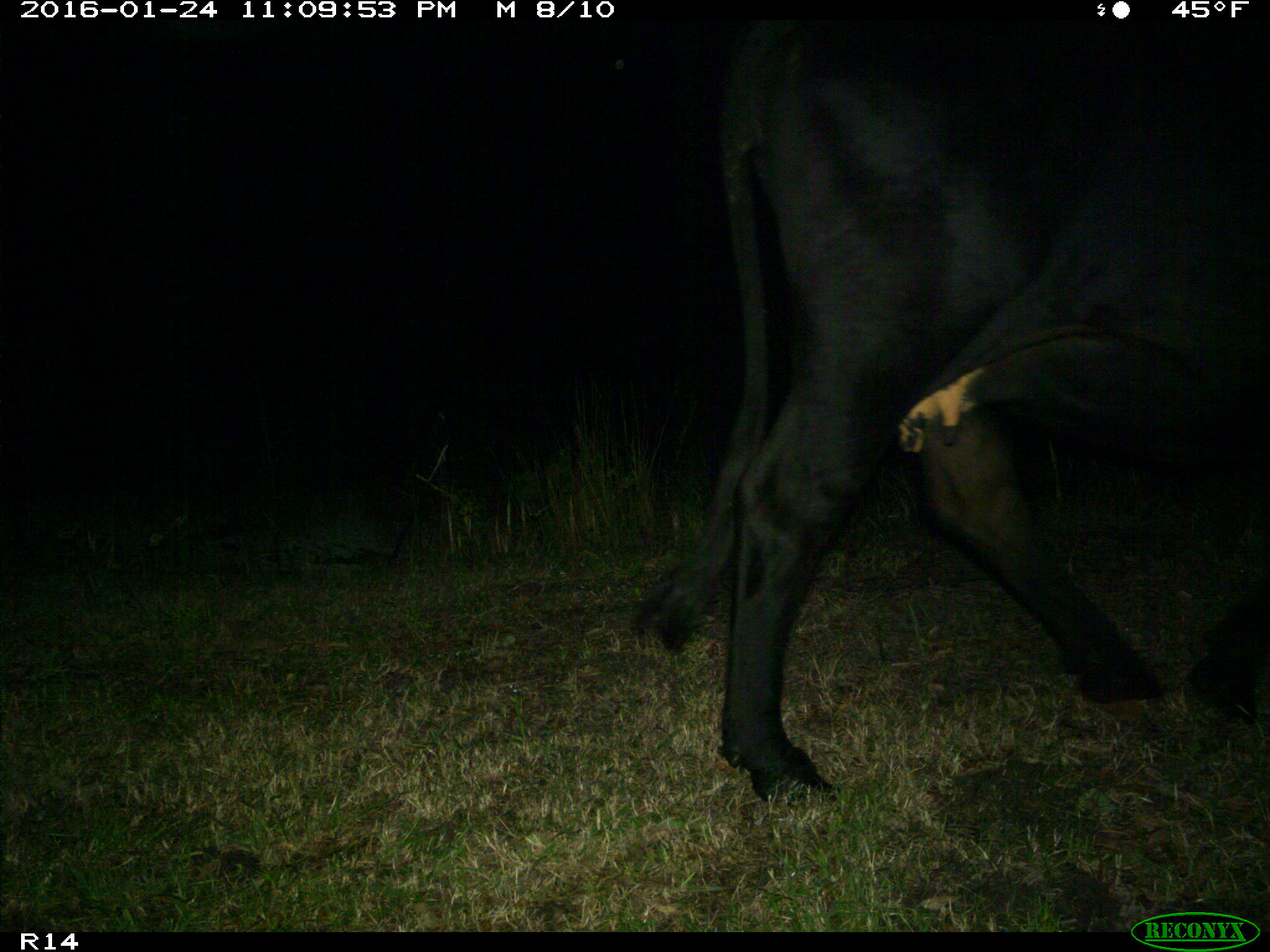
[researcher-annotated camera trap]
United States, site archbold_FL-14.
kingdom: Animalia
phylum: Chordata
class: Mammalia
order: Artiodactyla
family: Bovidae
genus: Bos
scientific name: Bos taurus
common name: domestic cow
Bos taurus (domestic cow).